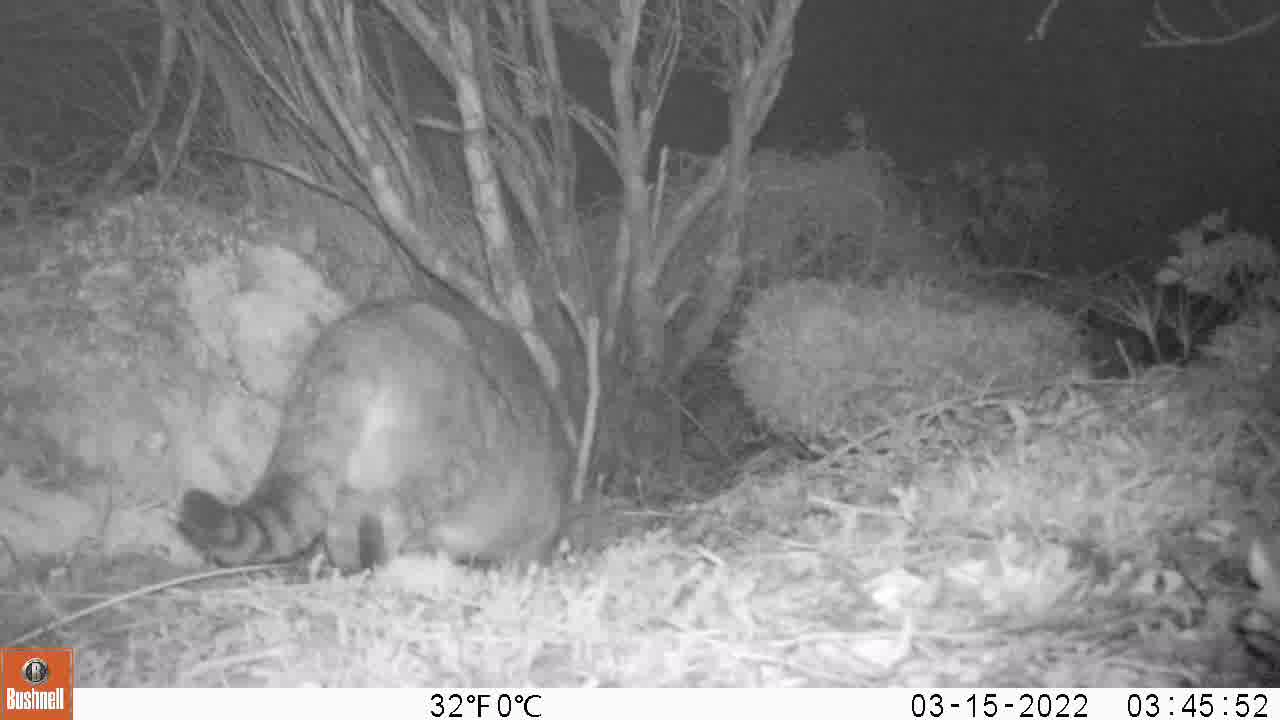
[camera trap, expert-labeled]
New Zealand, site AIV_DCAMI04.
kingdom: Animalia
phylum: Chordata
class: Mammalia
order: Carnivora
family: Felidae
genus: Felis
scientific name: Felis catus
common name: domestic cat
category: cat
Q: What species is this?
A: Cat (domestic cat) (Felis catus).